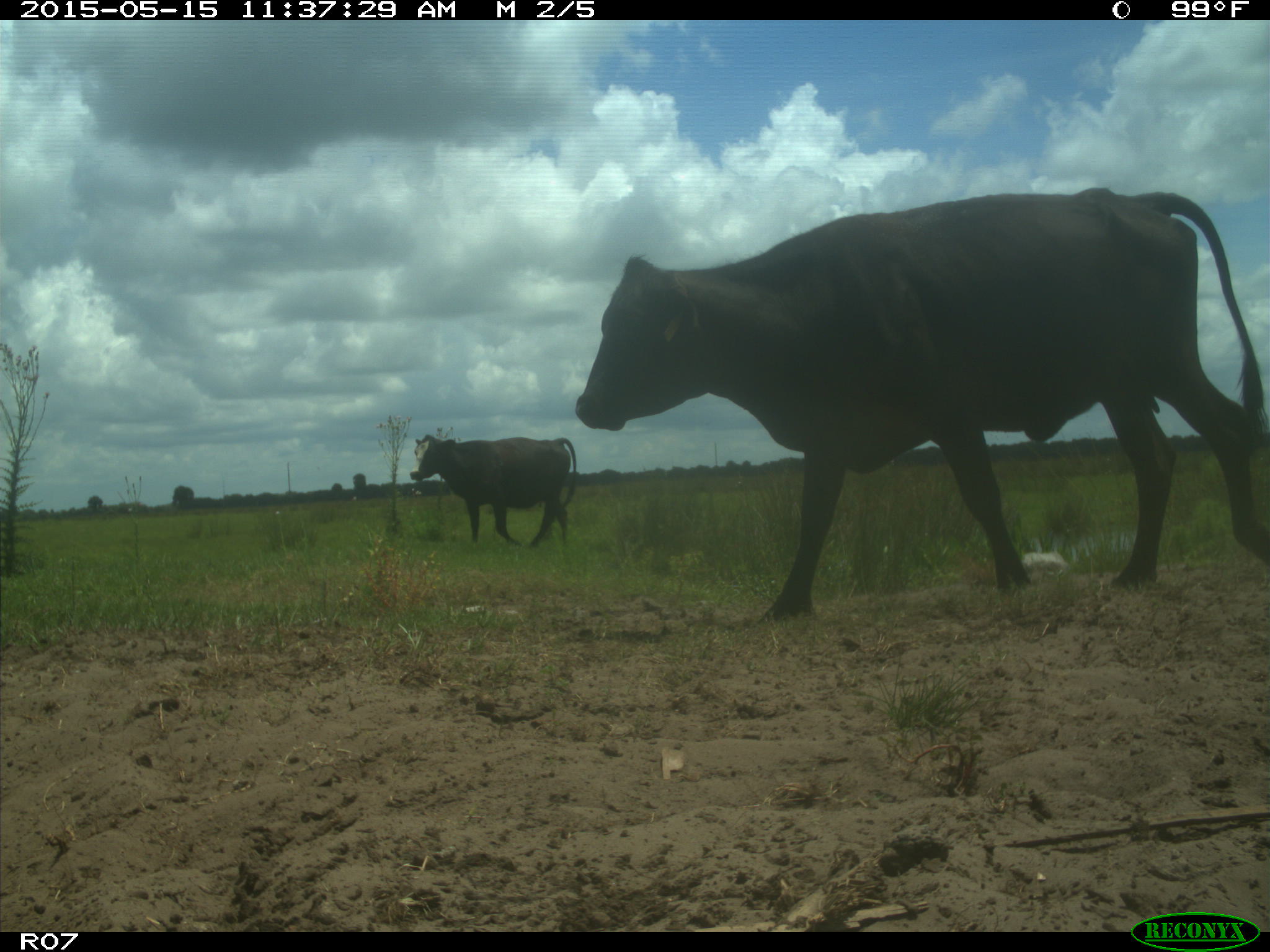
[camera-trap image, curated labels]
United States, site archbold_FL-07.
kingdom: Animalia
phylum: Chordata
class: Mammalia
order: Artiodactyla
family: Bovidae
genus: Bos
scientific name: Bos taurus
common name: domestic cow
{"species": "Bos taurus (domestic cow)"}